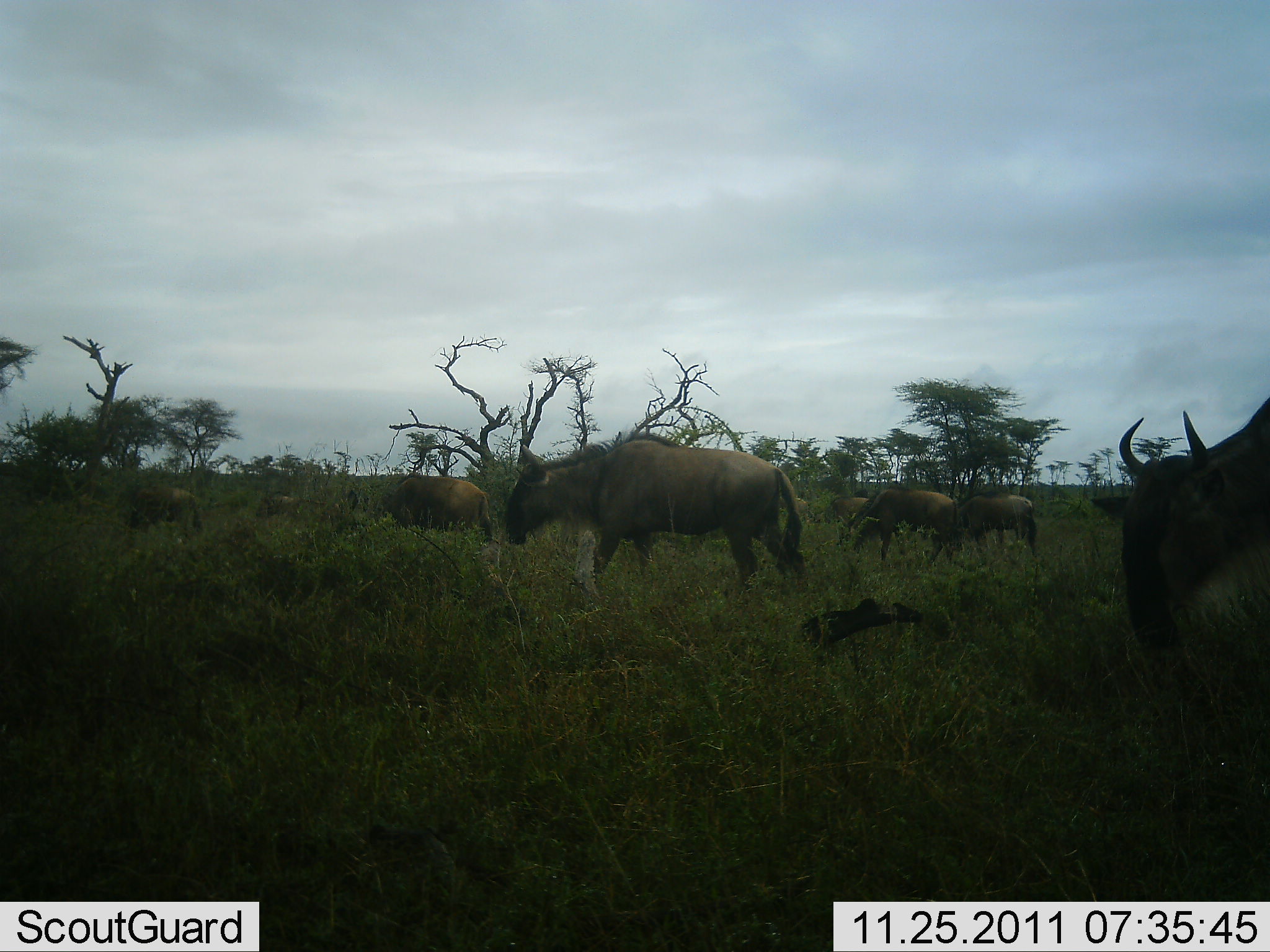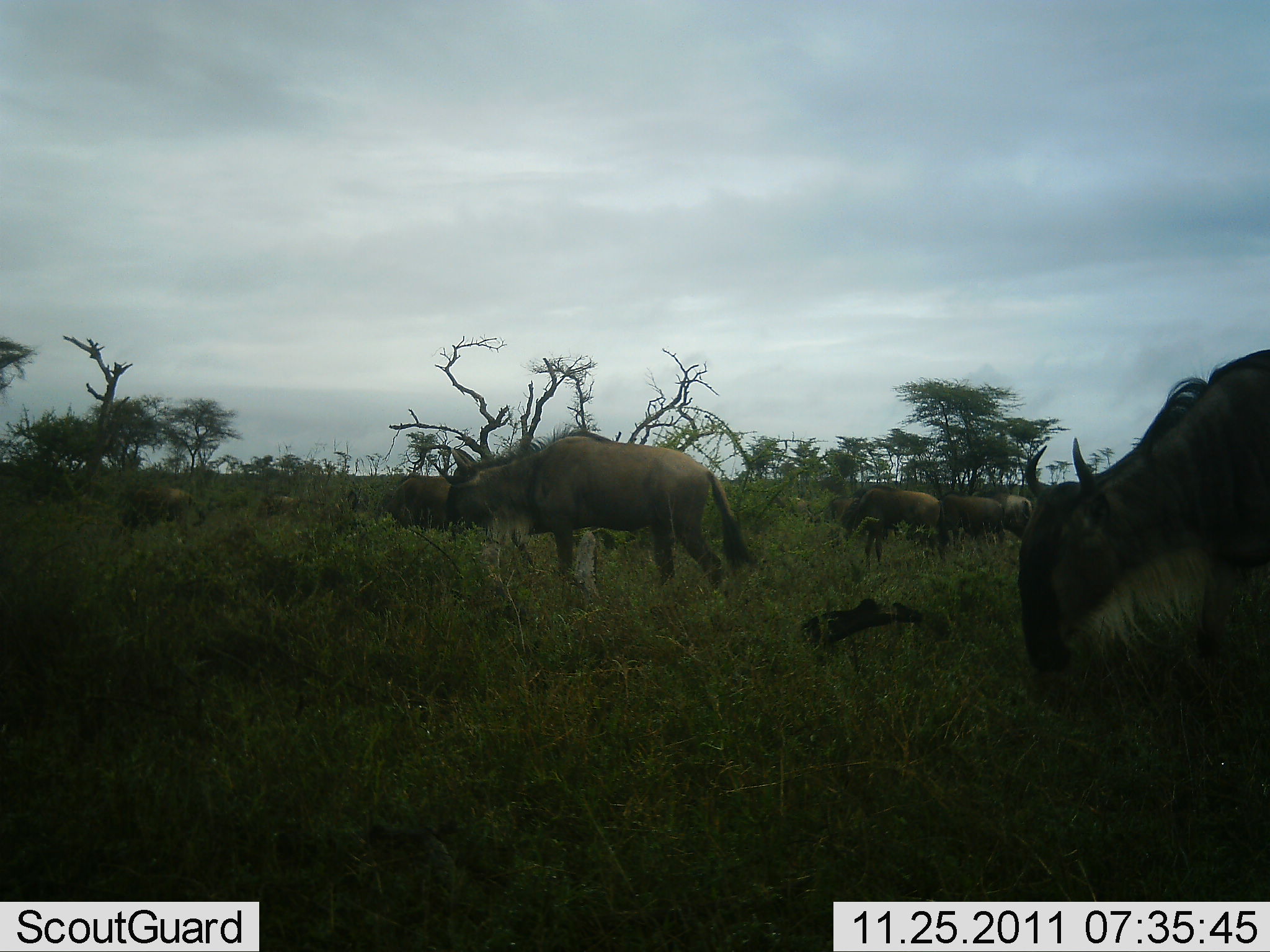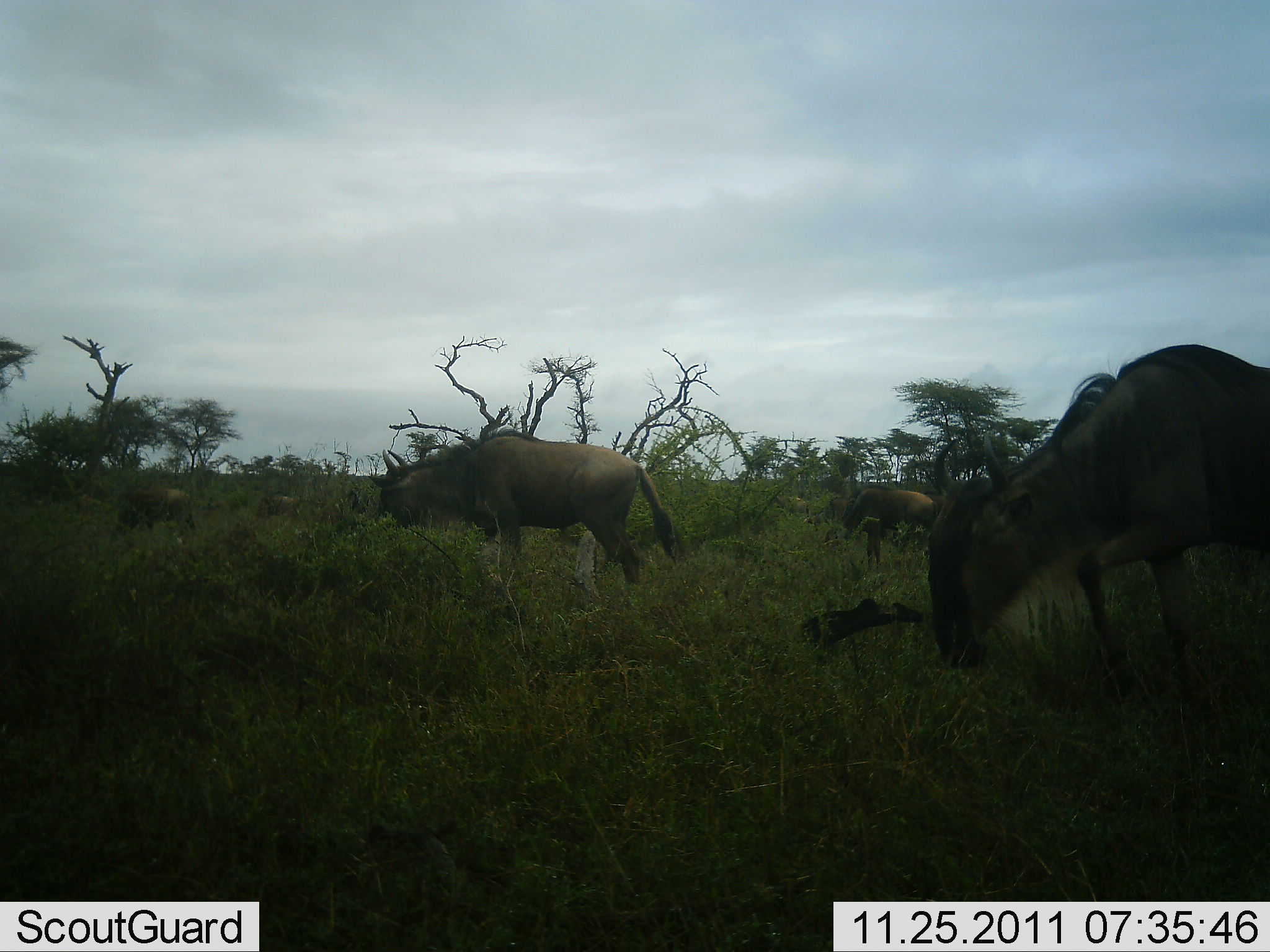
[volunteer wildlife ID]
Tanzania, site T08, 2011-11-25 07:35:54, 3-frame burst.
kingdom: Animalia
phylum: Chordata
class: Mammalia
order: Artiodactyla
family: Bovidae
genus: Connochaetes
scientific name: Connochaetes taurinus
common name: blue wildebeest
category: wildebeest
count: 9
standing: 18%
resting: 0%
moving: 91%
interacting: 0%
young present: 0%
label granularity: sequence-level